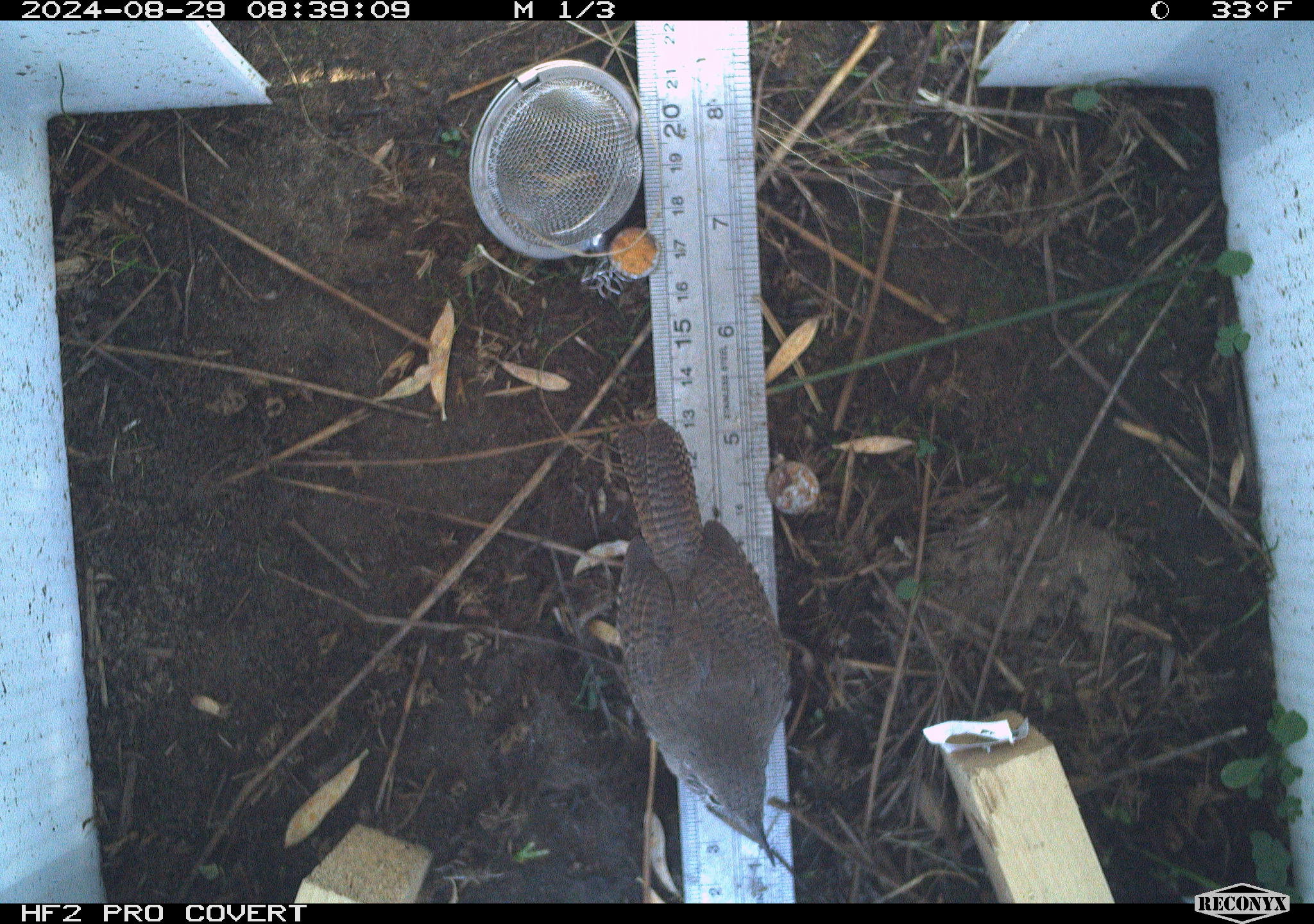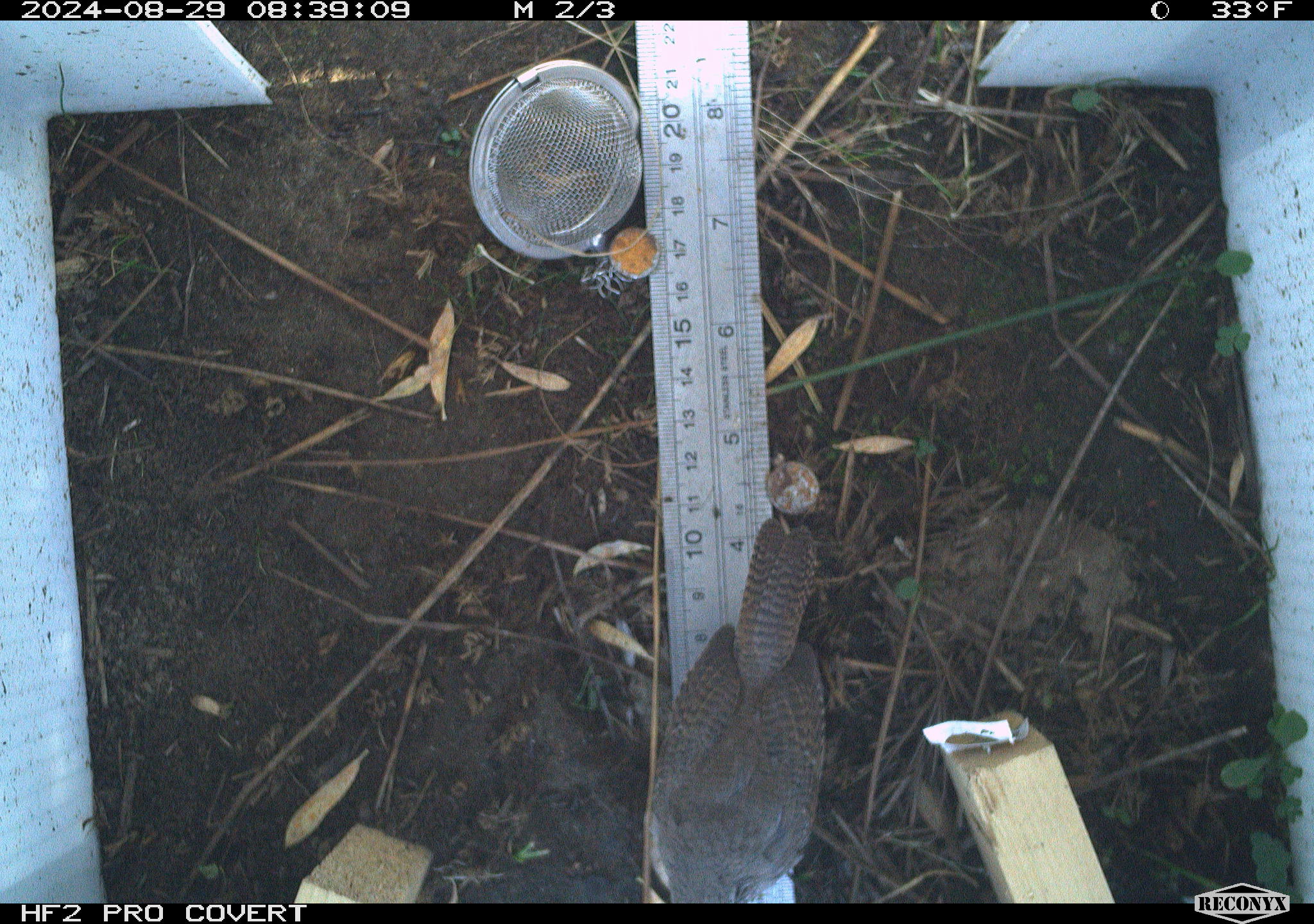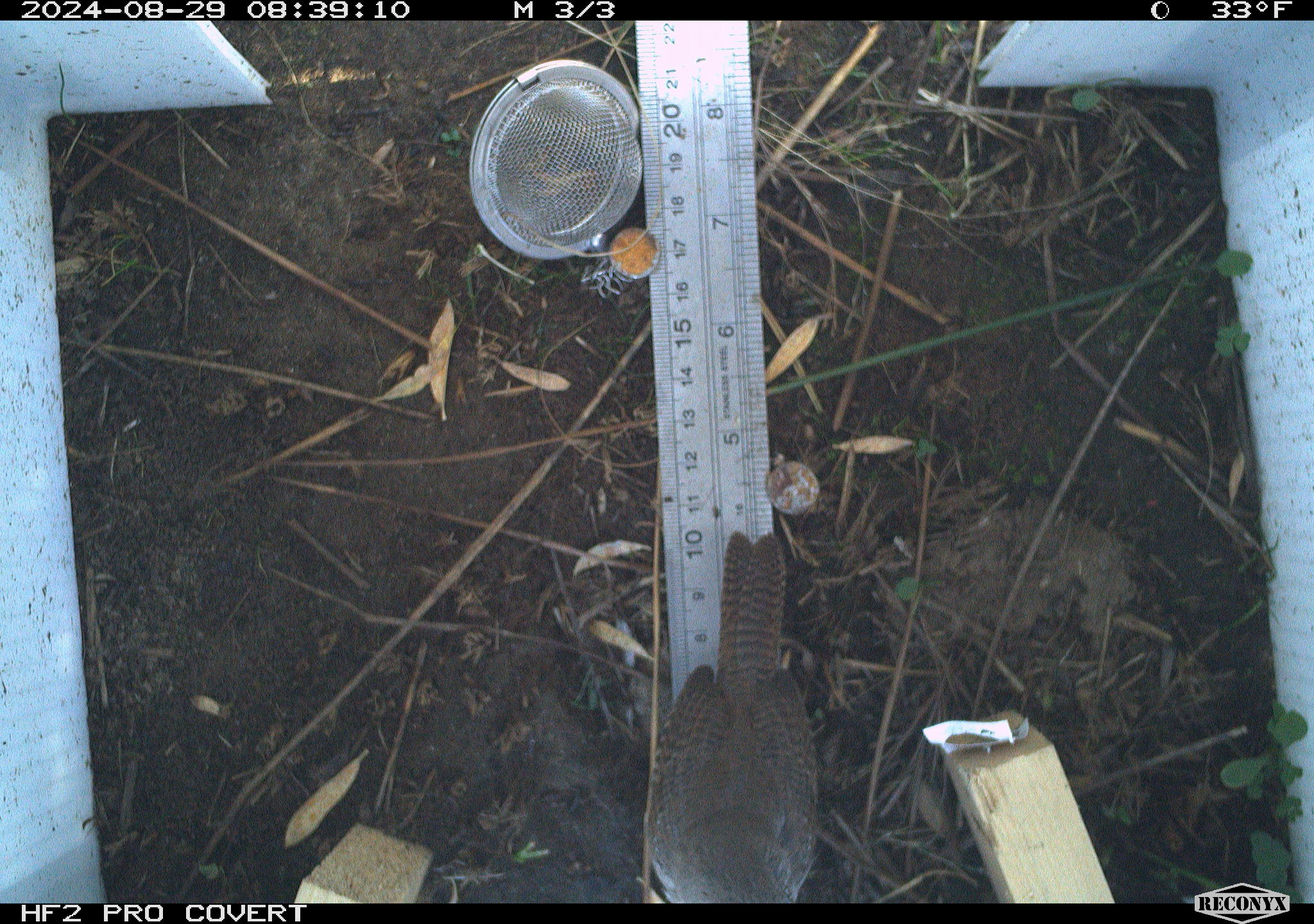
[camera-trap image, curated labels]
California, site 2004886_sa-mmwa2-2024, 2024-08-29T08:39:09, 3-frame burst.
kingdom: Animalia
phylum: Chordata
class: Aves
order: Passeriformes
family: Troglodytidae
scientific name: Troglodytidae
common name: wren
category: troglodytidae family